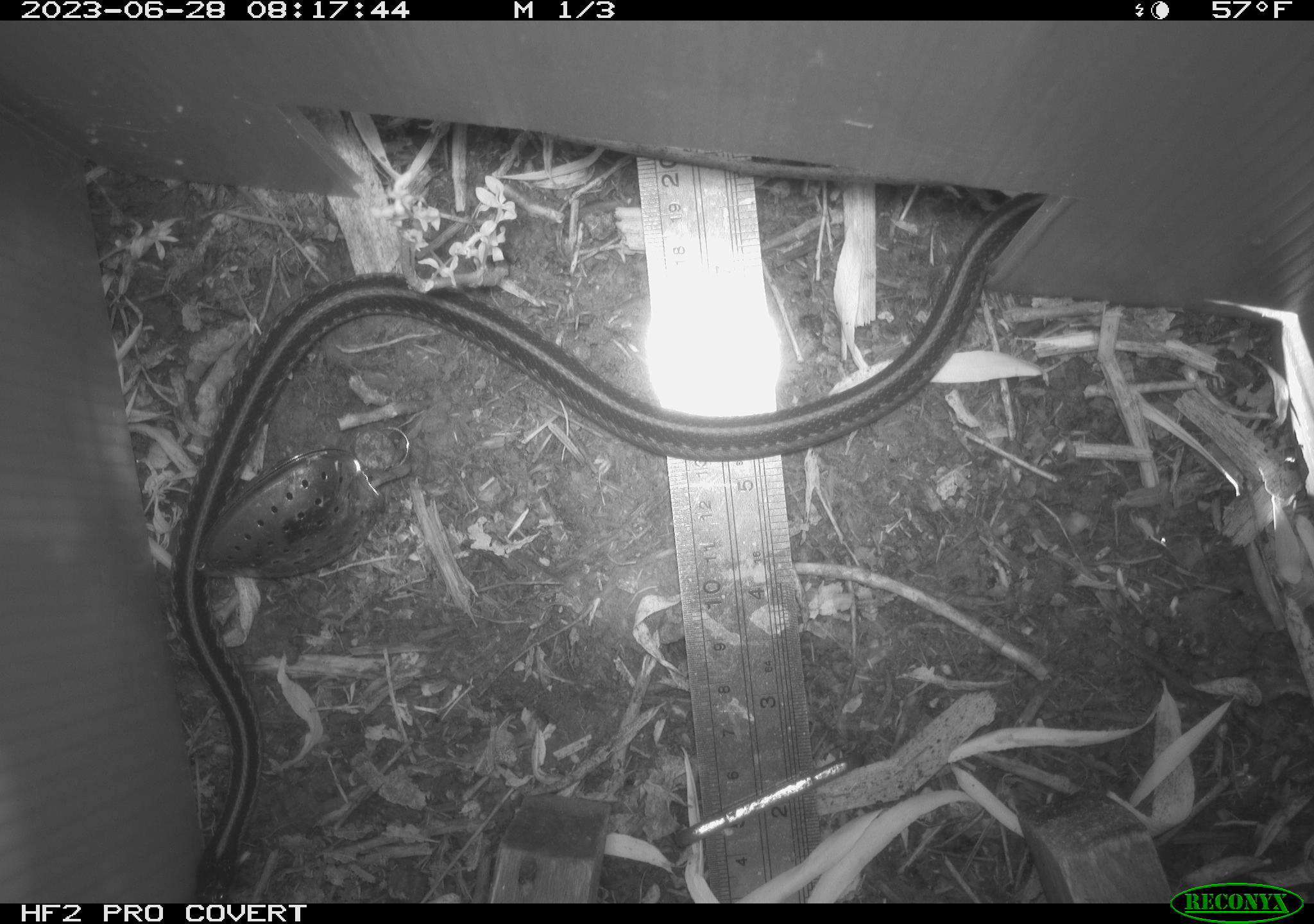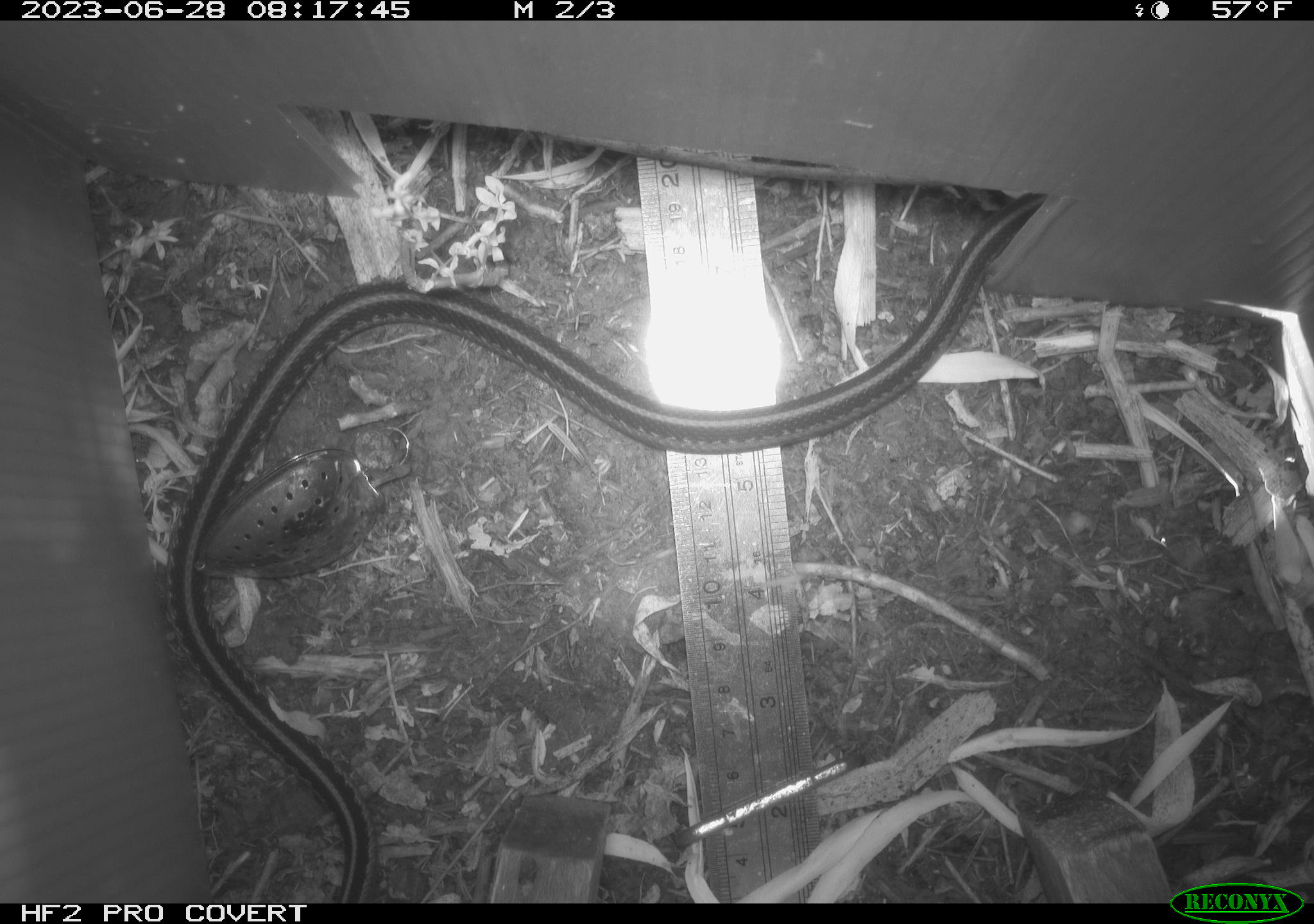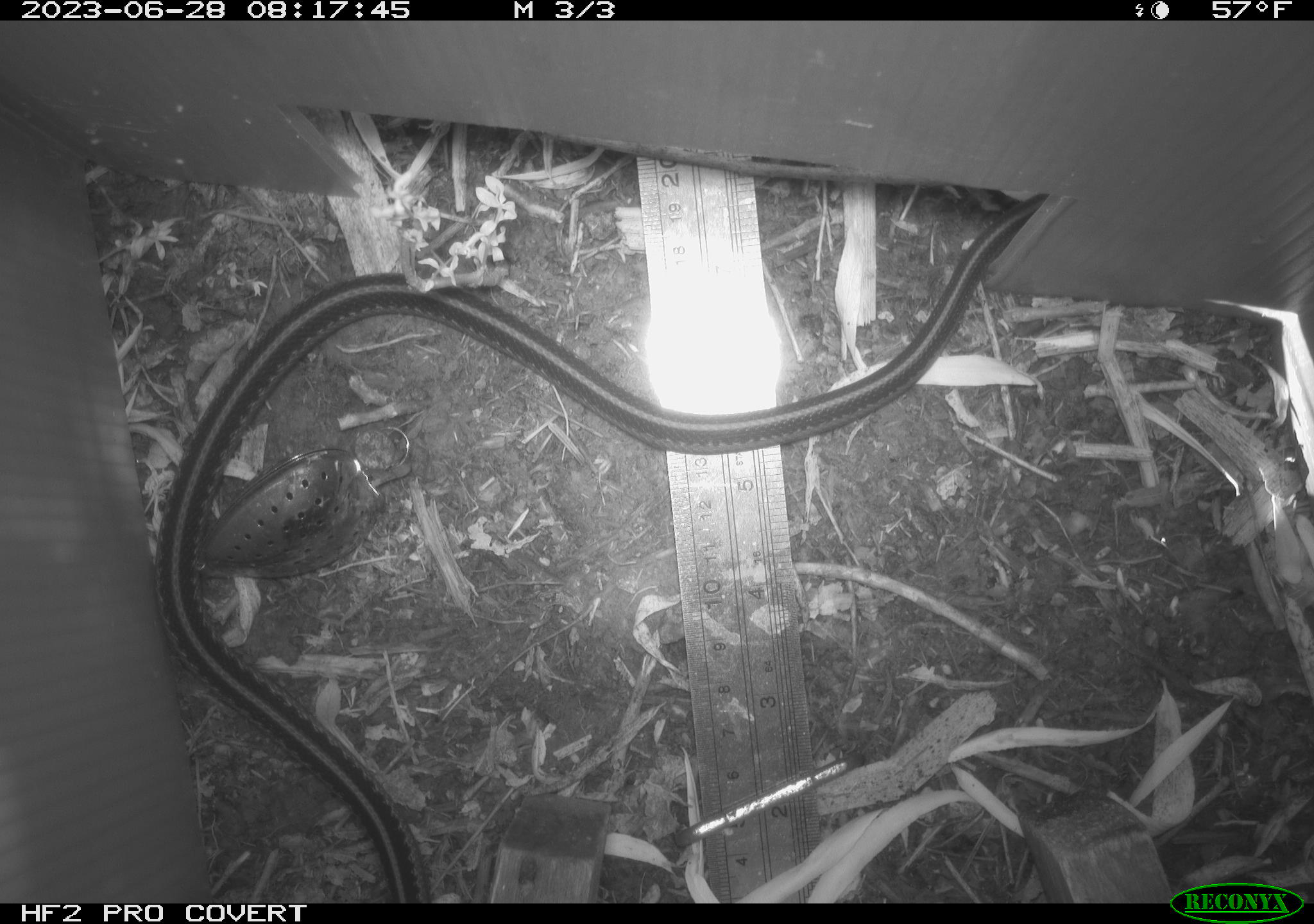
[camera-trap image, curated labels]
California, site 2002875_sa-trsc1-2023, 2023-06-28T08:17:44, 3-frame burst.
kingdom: Animalia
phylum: Chordata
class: Reptilia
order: Squamata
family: Colubridae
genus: Thamnophis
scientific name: Thamnophis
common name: american gartersnakes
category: thamnophis species